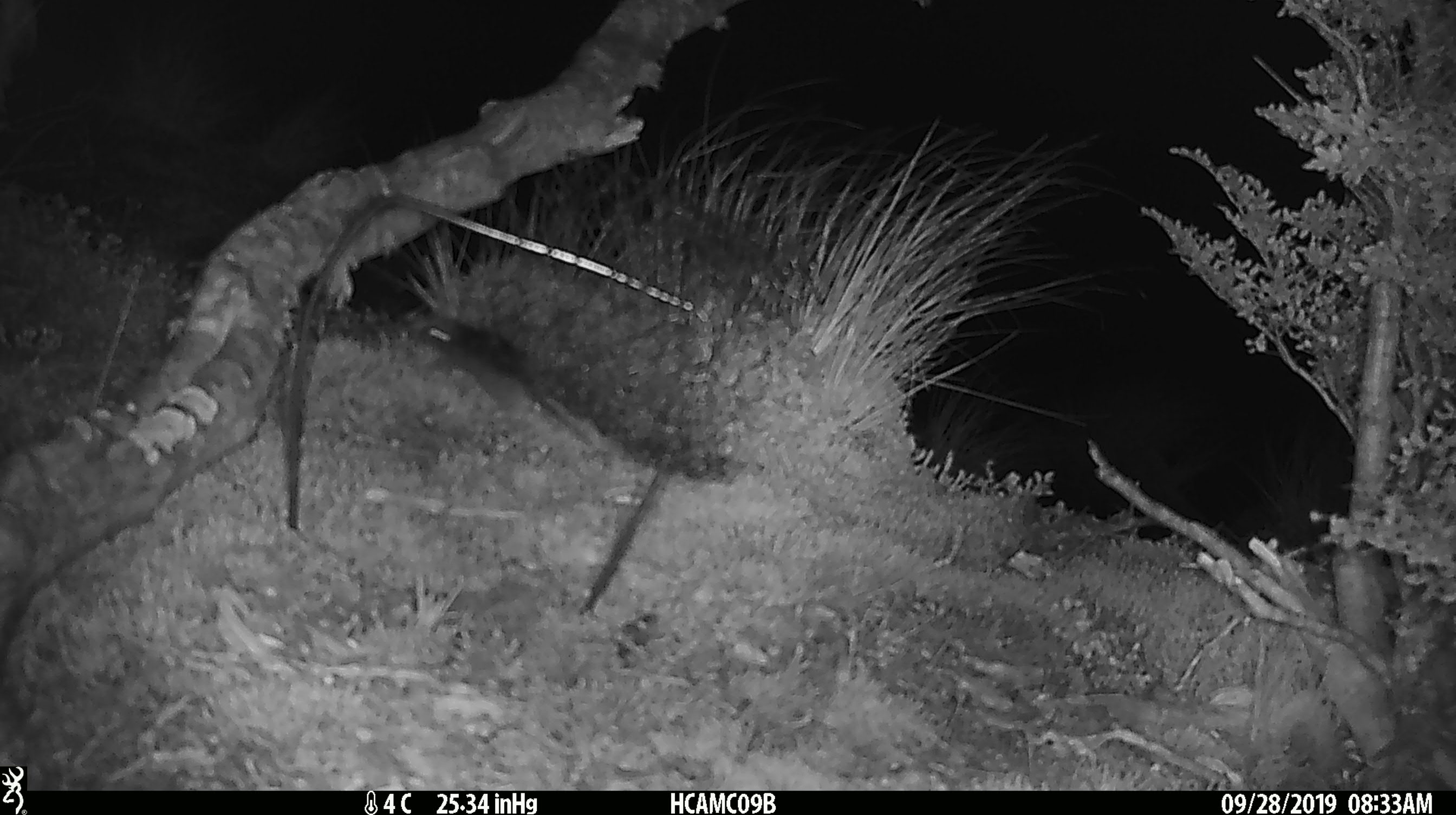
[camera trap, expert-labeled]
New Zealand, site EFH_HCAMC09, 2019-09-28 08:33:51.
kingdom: Animalia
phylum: Chordata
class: Mammalia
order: Rodentia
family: Muridae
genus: Mus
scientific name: Mus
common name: mouse